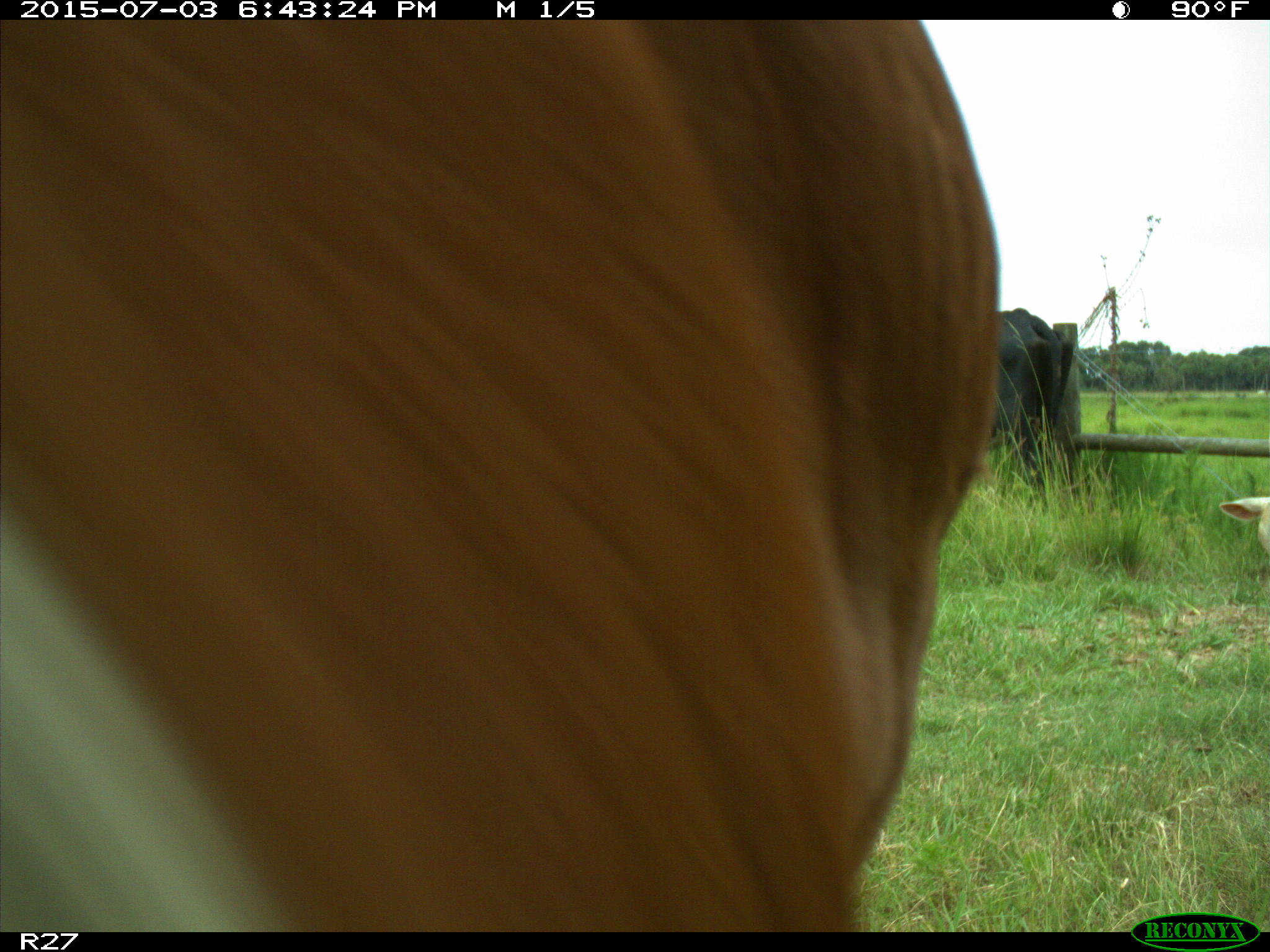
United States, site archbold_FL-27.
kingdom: Animalia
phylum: Chordata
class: Mammalia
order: Artiodactyla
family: Bovidae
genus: Bos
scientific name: Bos taurus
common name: domestic cow